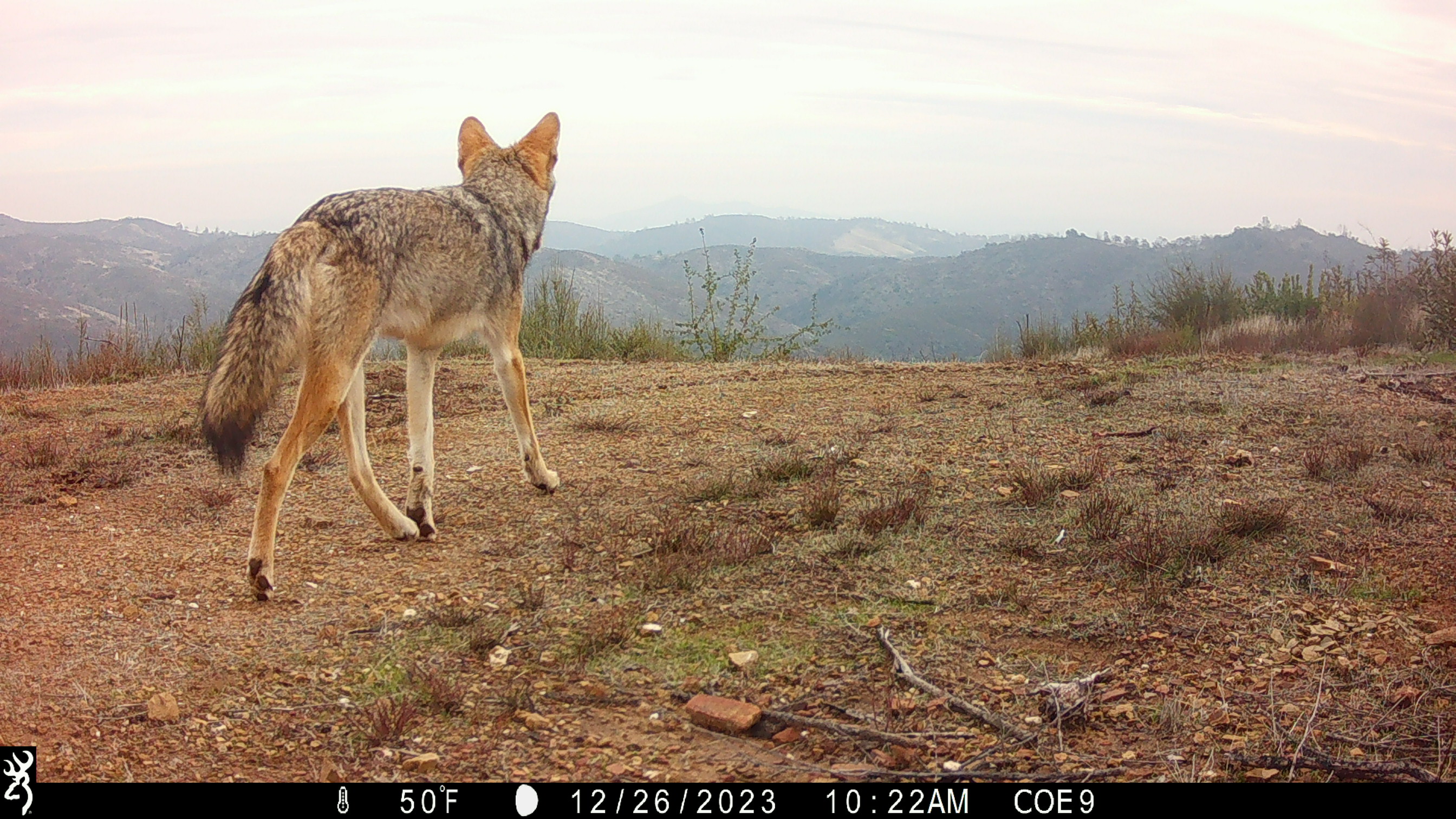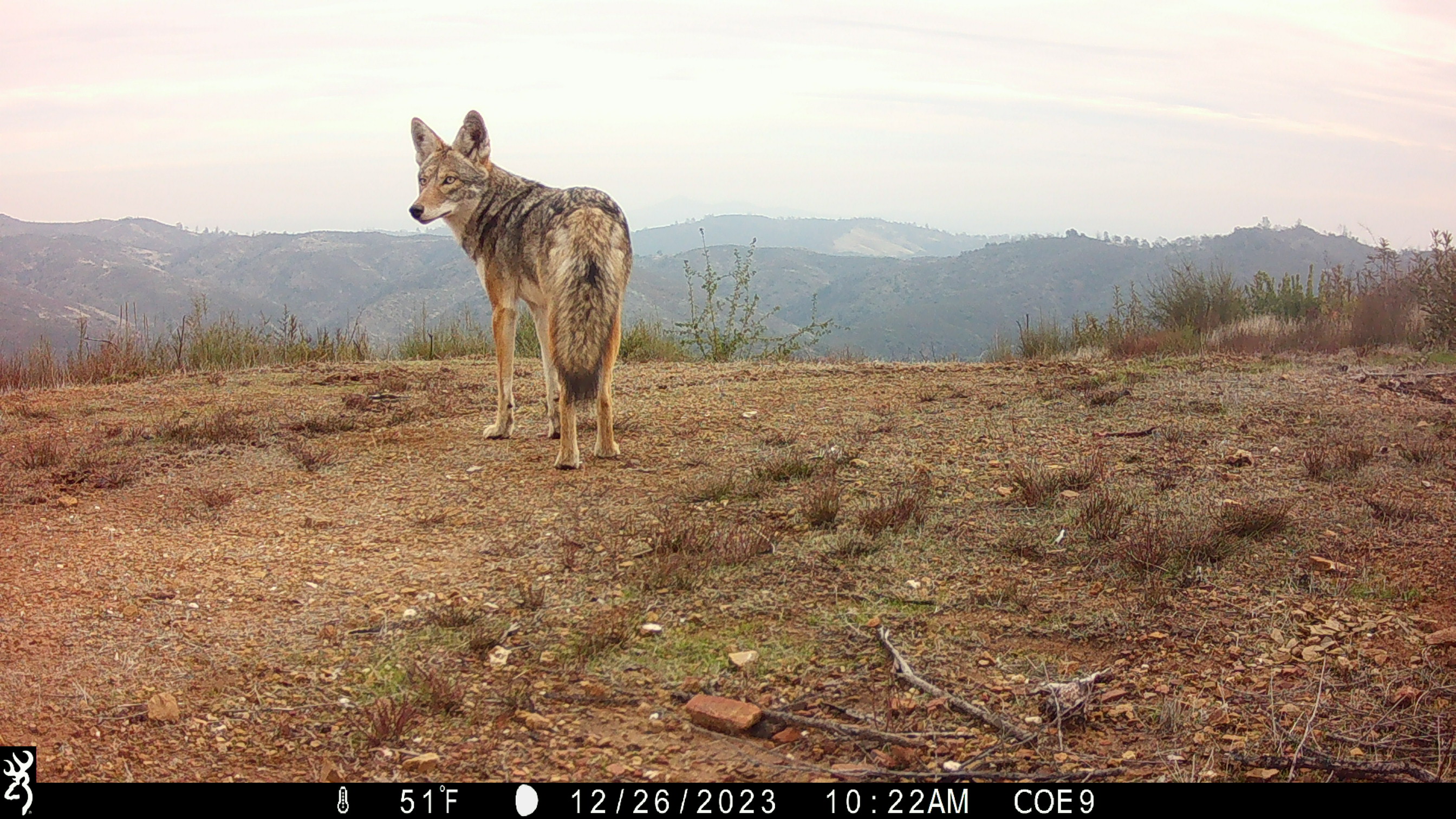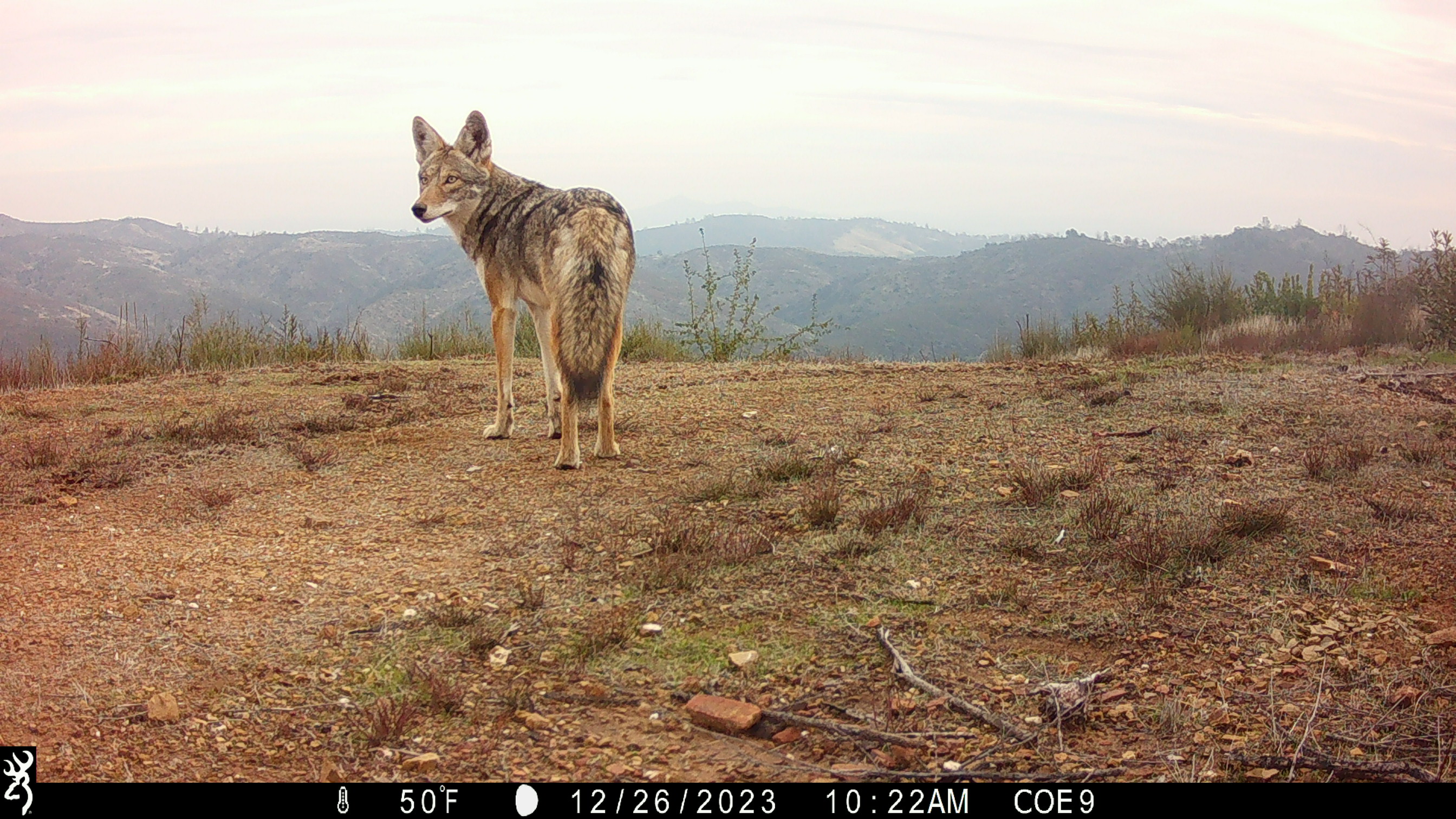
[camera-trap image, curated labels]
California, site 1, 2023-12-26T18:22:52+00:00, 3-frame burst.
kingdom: Animalia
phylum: Chordata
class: Mammalia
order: Carnivora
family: Canidae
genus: Canis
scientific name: Canis latrans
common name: coyote